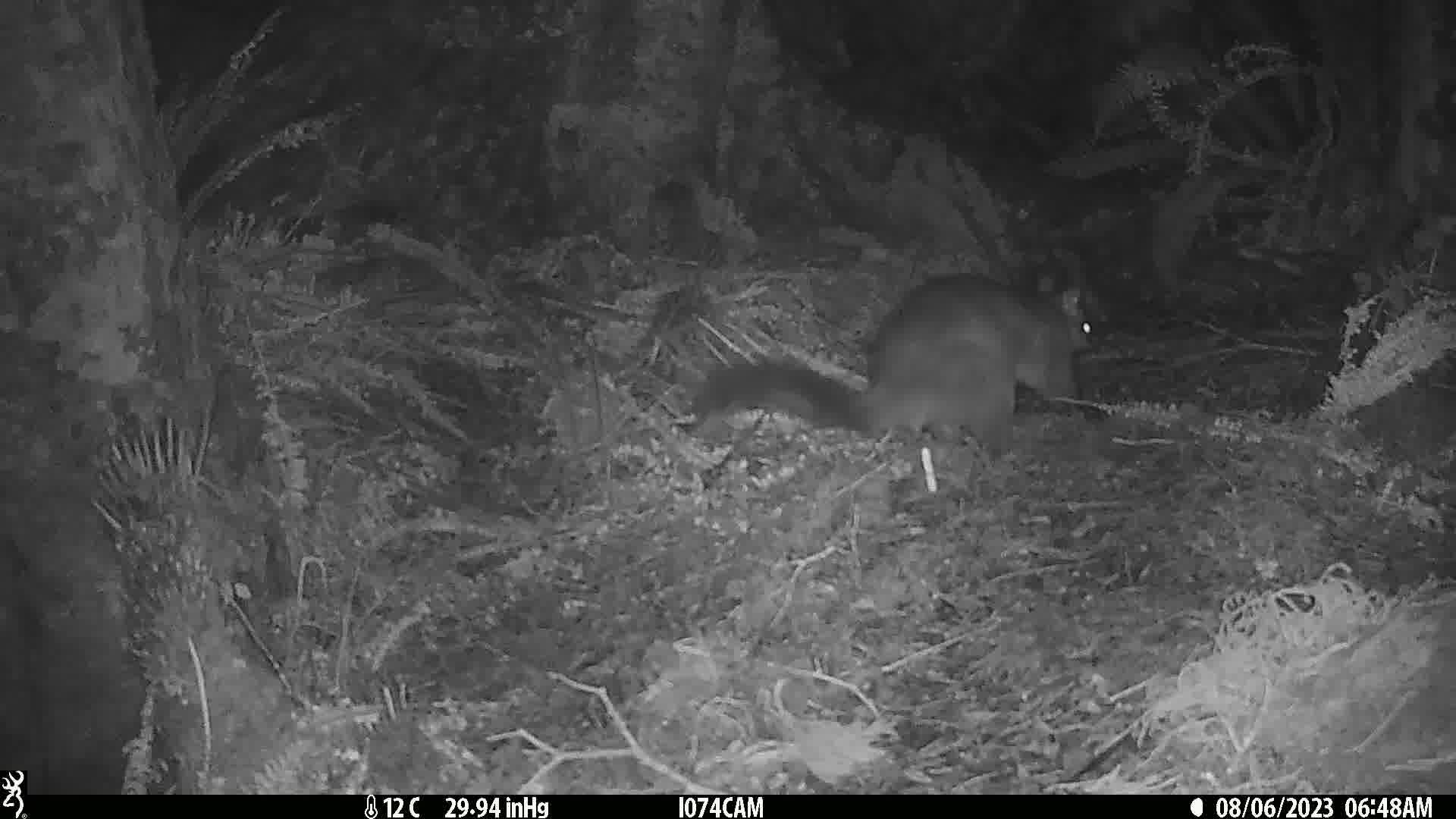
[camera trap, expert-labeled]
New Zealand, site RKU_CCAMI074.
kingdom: Animalia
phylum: Chordata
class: Mammalia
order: Diprotodontia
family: Phalangeridae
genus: Trichosurus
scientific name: Trichosurus vulpecula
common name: common brushtail possum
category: possum